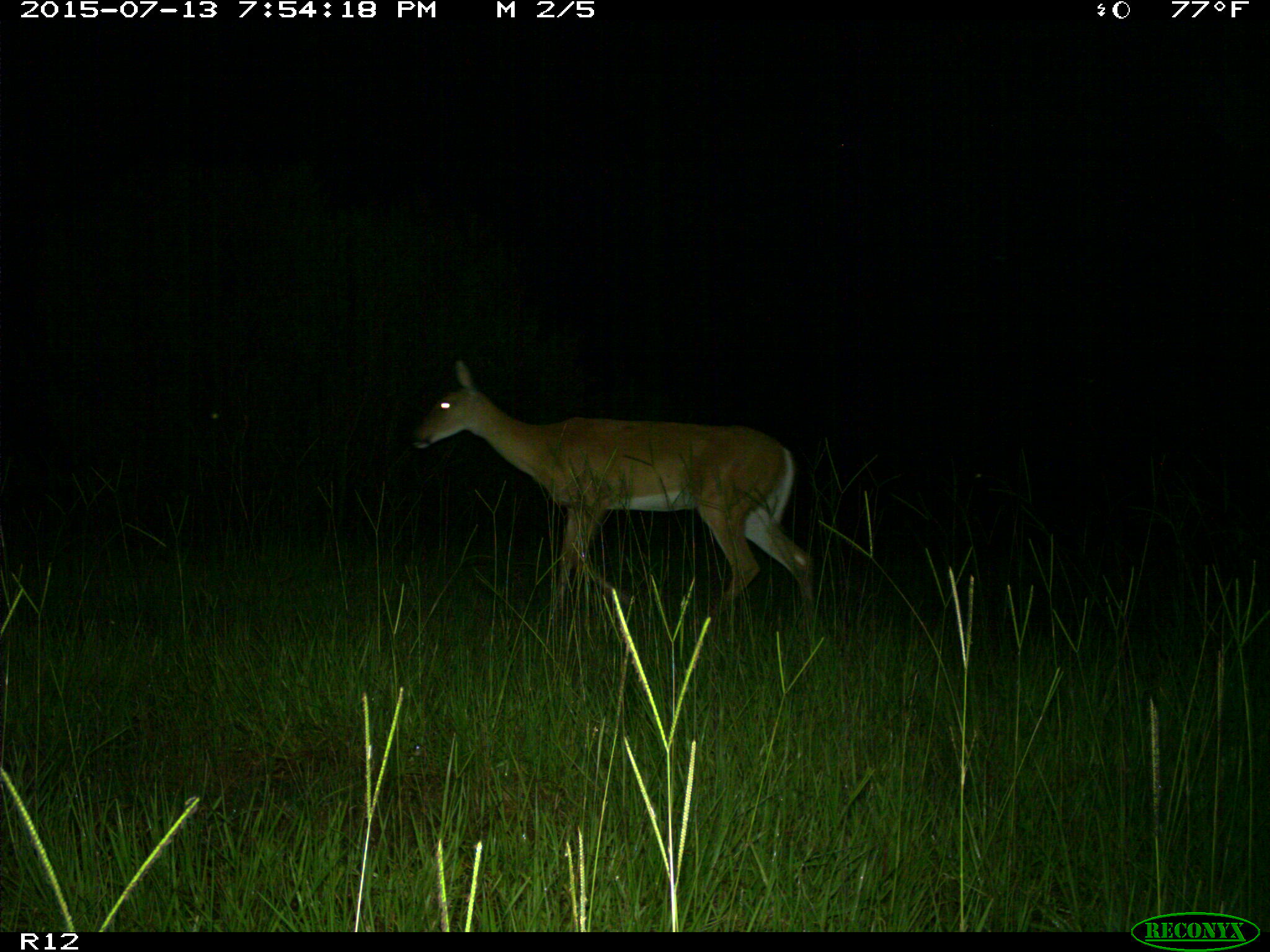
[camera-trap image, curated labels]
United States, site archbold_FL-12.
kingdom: Animalia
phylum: Chordata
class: Mammalia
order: Artiodactyla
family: Cervidae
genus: Odocoileus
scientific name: Odocoileus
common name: deer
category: unidentified deer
Unidentified deer (deer) (Odocoileus).